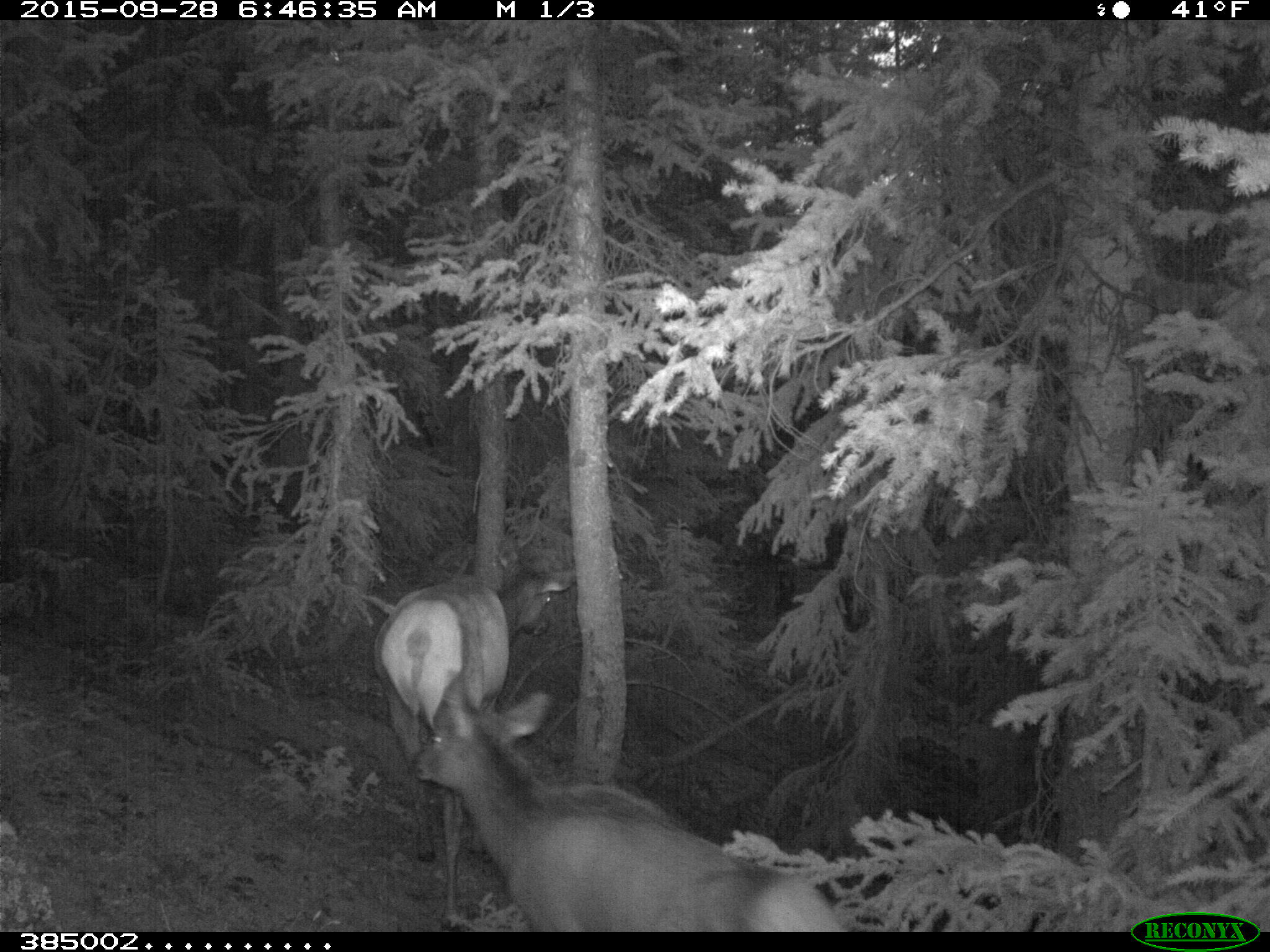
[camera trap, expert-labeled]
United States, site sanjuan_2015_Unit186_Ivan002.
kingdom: Animalia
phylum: Chordata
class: Mammalia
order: Artiodactyla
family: Cervidae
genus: Cervus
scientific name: Cervus elaphus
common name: red deer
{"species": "Cervus elaphus (red deer)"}